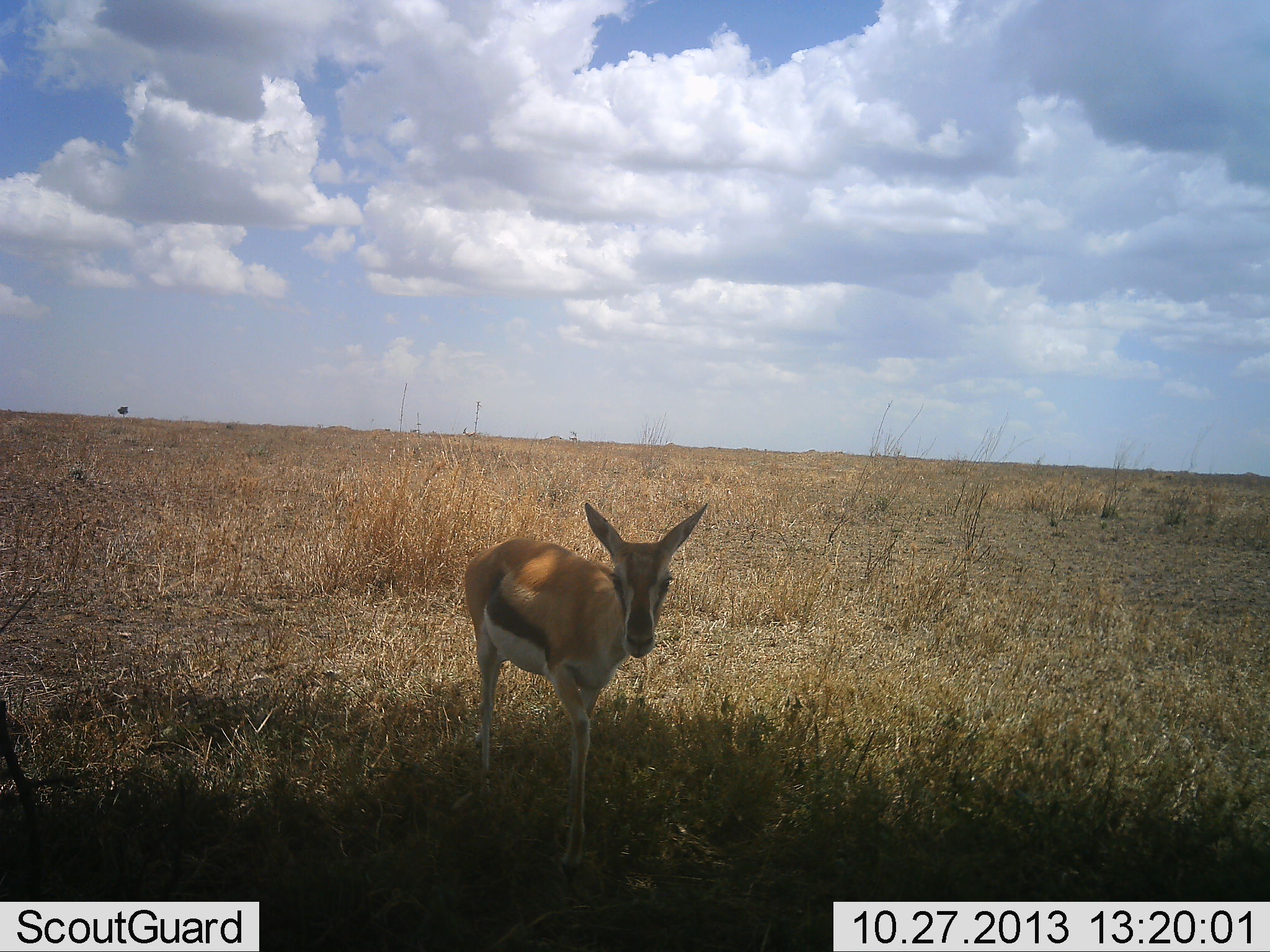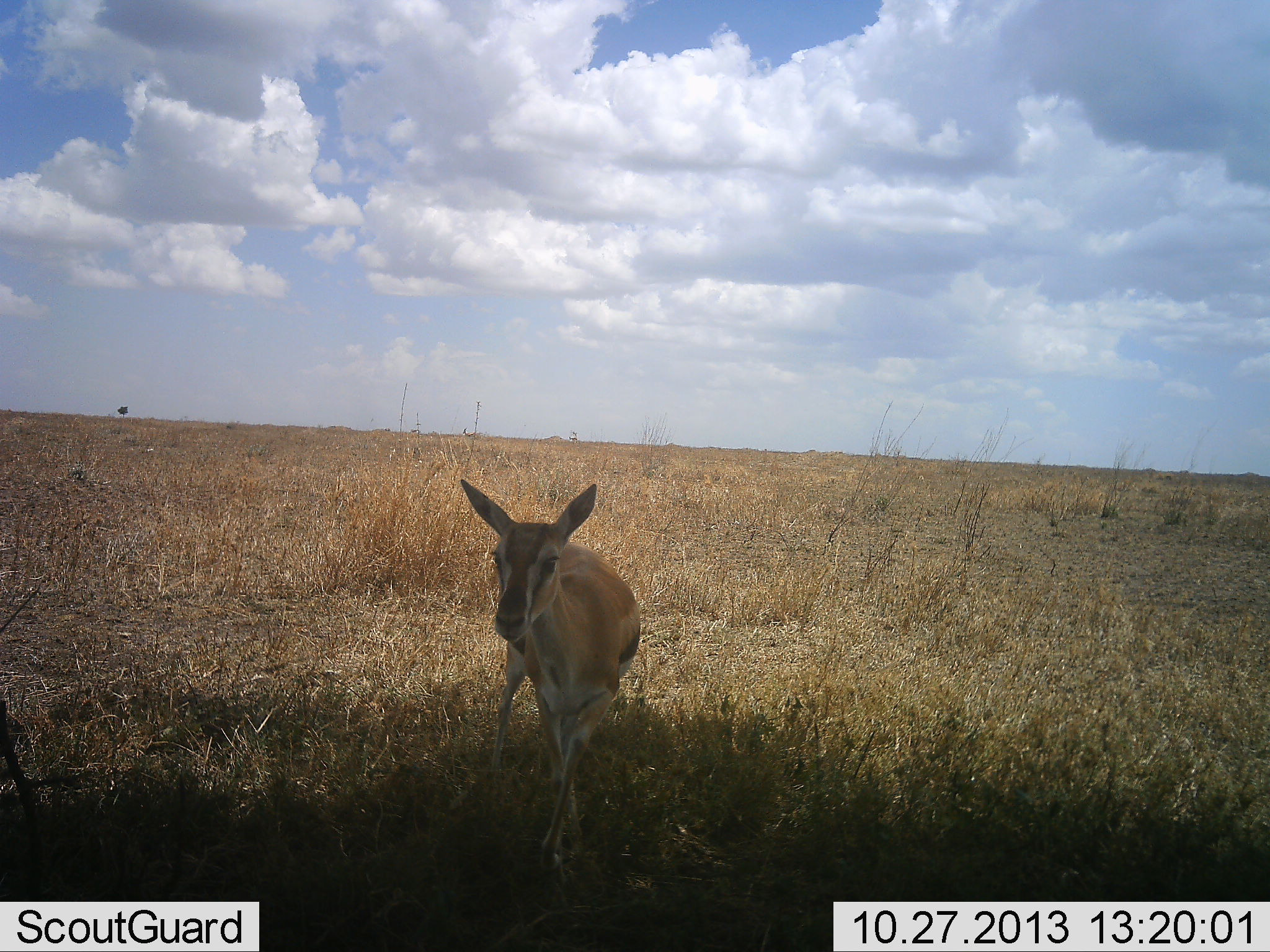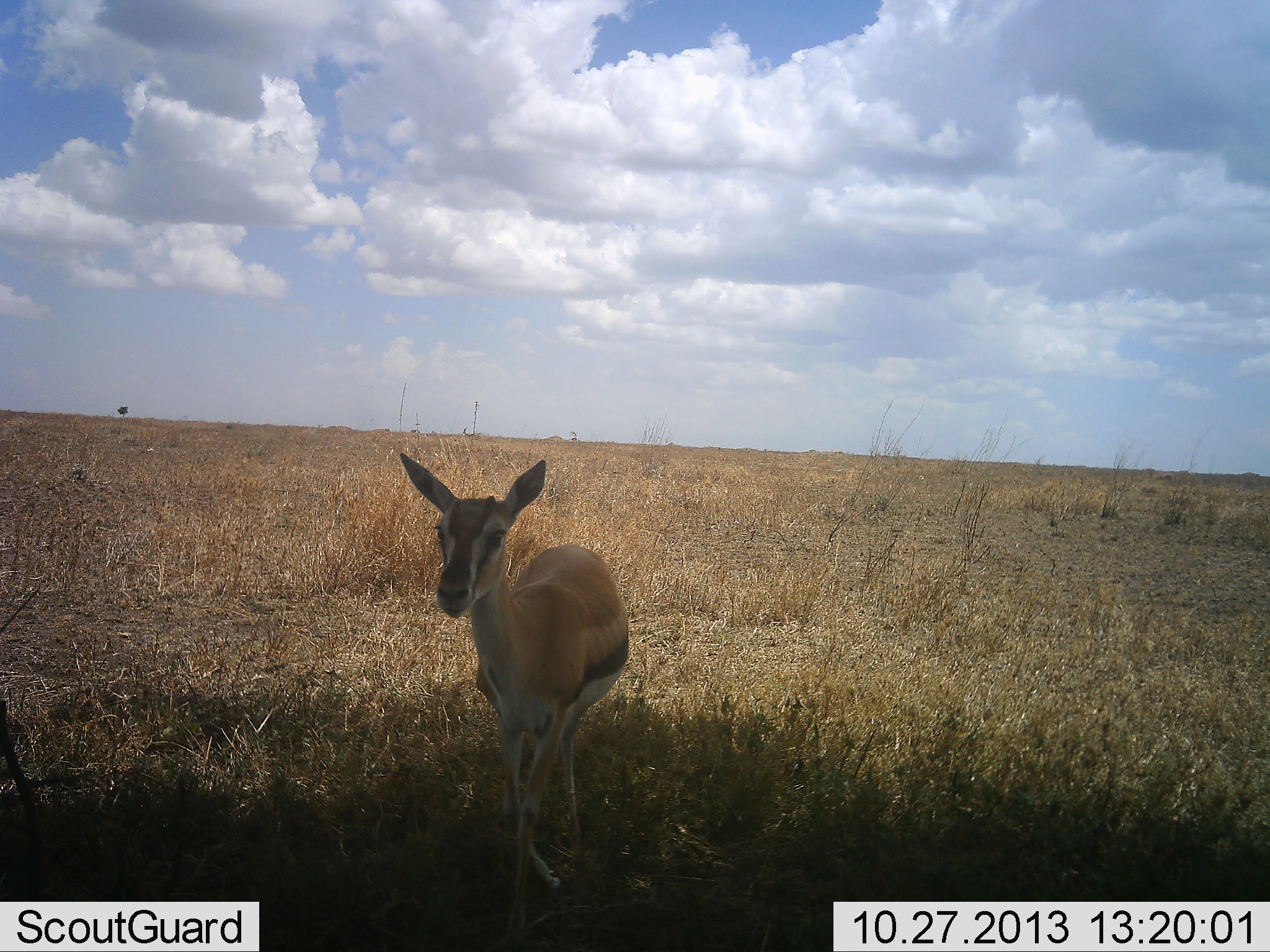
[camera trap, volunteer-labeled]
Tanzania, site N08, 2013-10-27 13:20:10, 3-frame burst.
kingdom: Animalia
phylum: Chordata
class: Mammalia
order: Artiodactyla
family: Bovidae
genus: Eudorcas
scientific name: Eudorcas thomsonii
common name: thomson's gazelle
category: gazellethomsons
Gazellethomsons (thomson's gazelle) (Eudorcas thomsonii), count 1. Behavior (volunteer vote fractions): standing 32%, resting 5%, moving 68%, interacting 0%. Young present (vote fraction): 11%. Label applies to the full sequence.